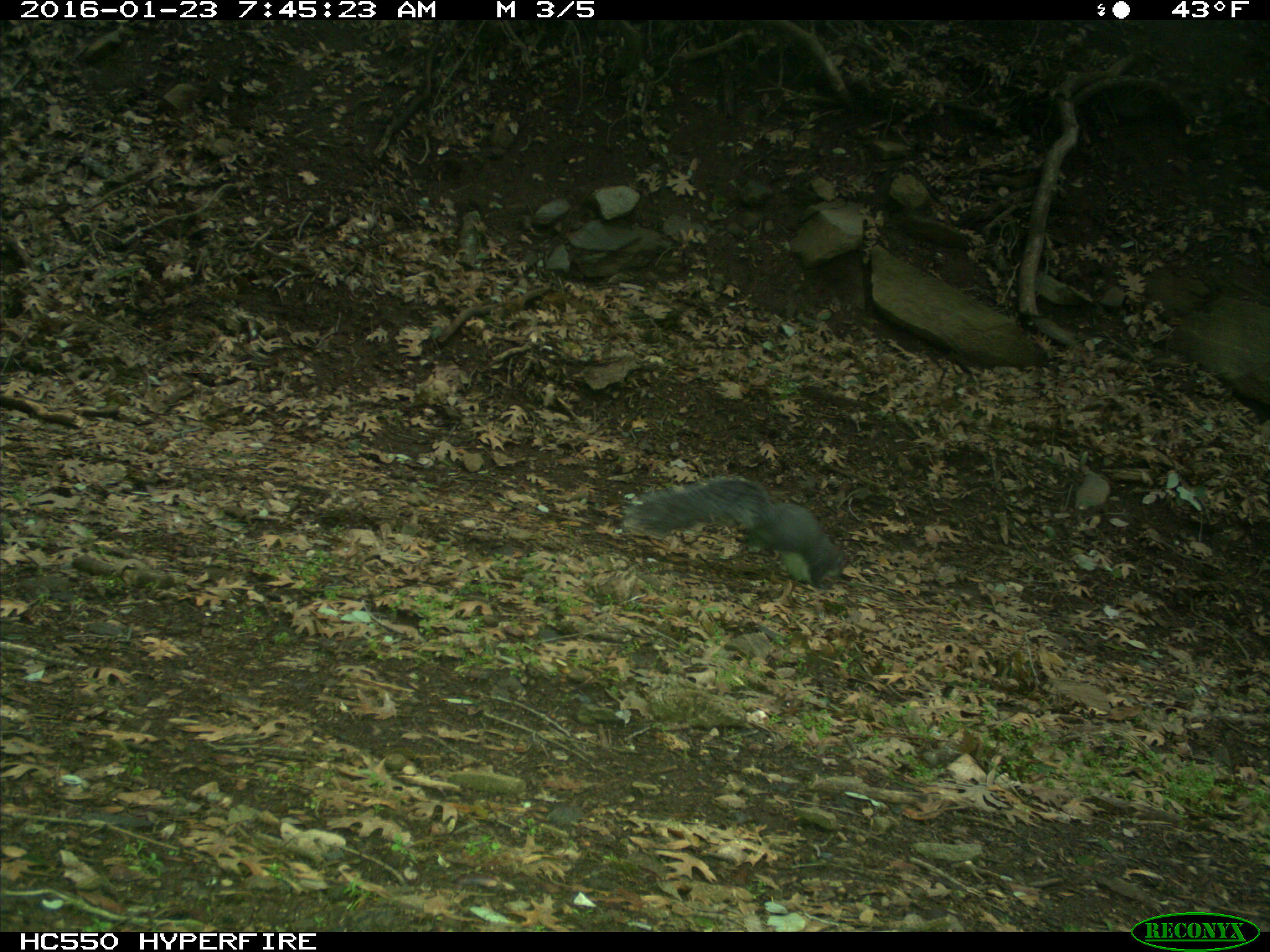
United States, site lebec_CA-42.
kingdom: Animalia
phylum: Chordata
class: Mammalia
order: Rodentia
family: Sciuridae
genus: Sciurus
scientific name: Sciurus carolinensis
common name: eastern gray squirrel